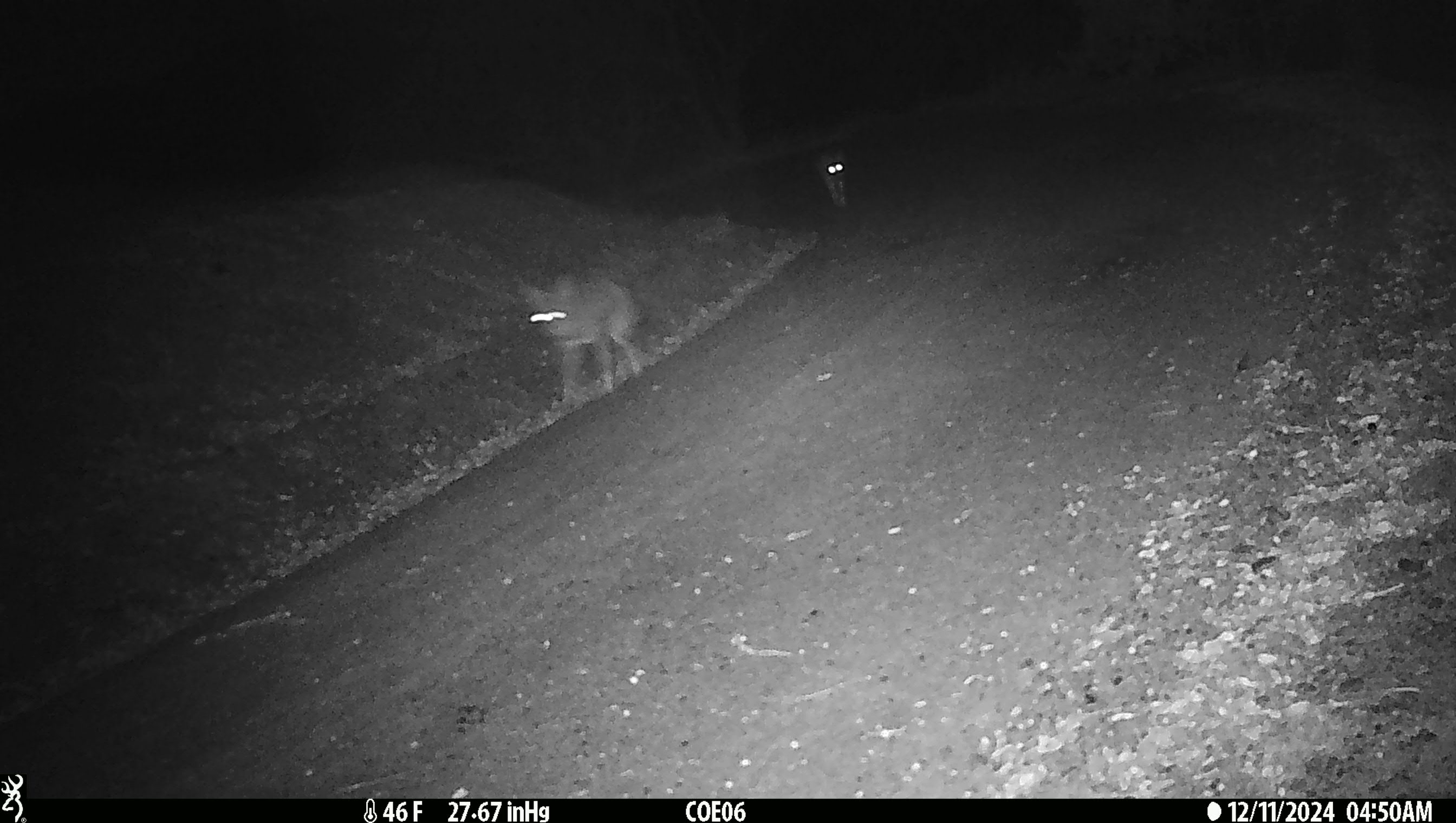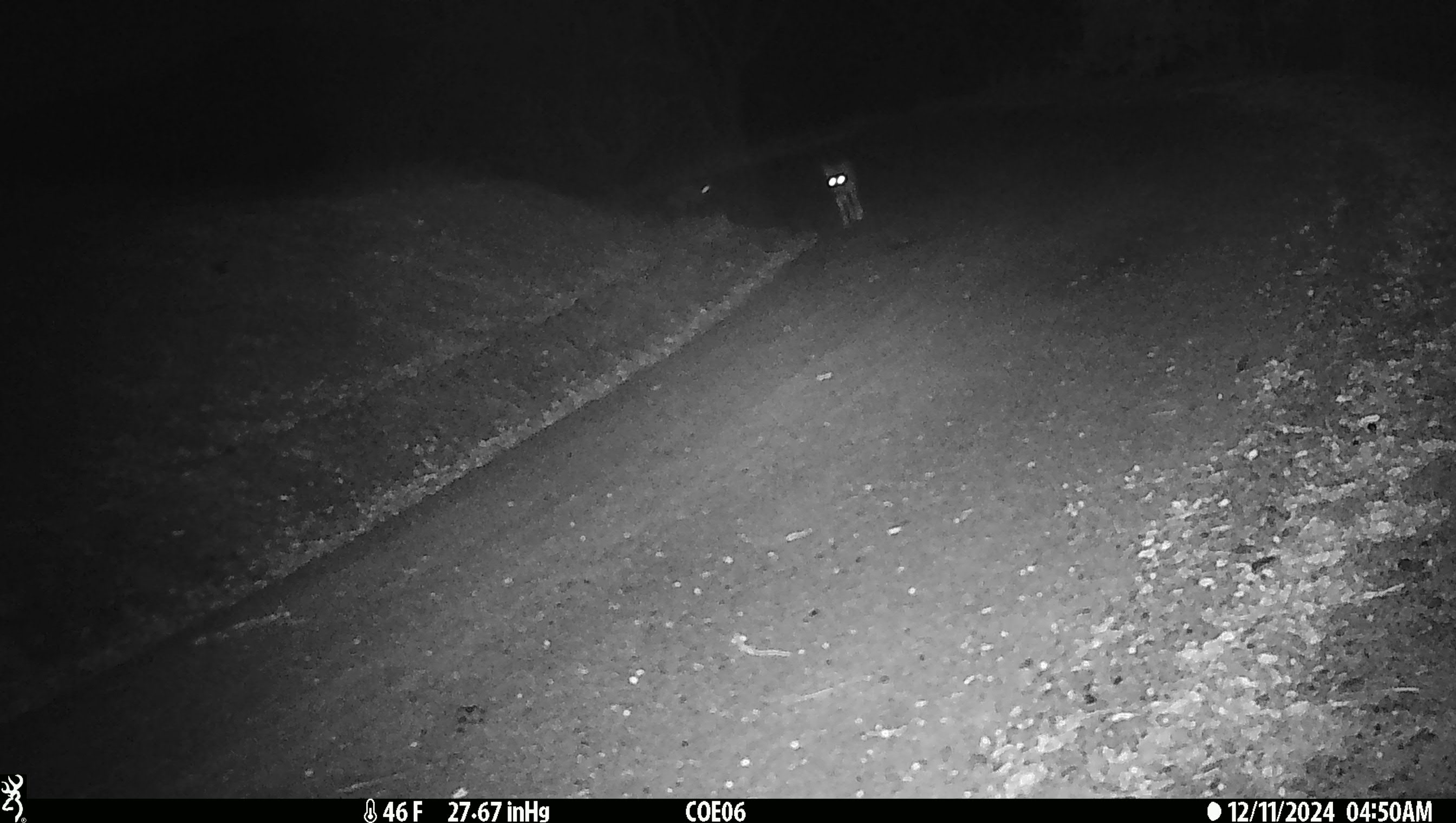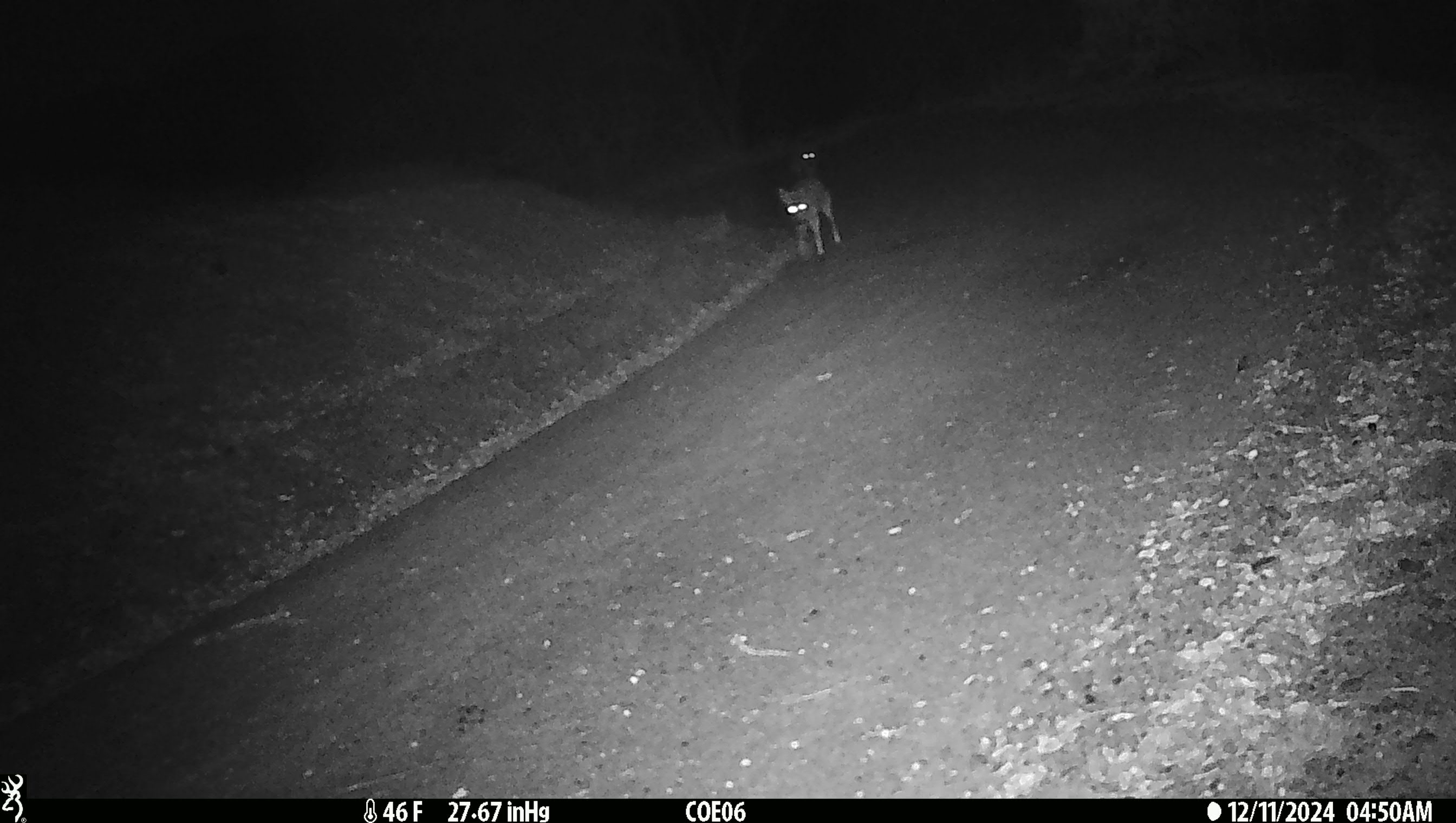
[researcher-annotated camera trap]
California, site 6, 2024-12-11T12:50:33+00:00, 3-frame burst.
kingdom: Animalia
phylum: Chordata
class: Mammalia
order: Carnivora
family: Canidae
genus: Canis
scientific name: Canis latrans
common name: coyote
Coyote (Canis latrans).